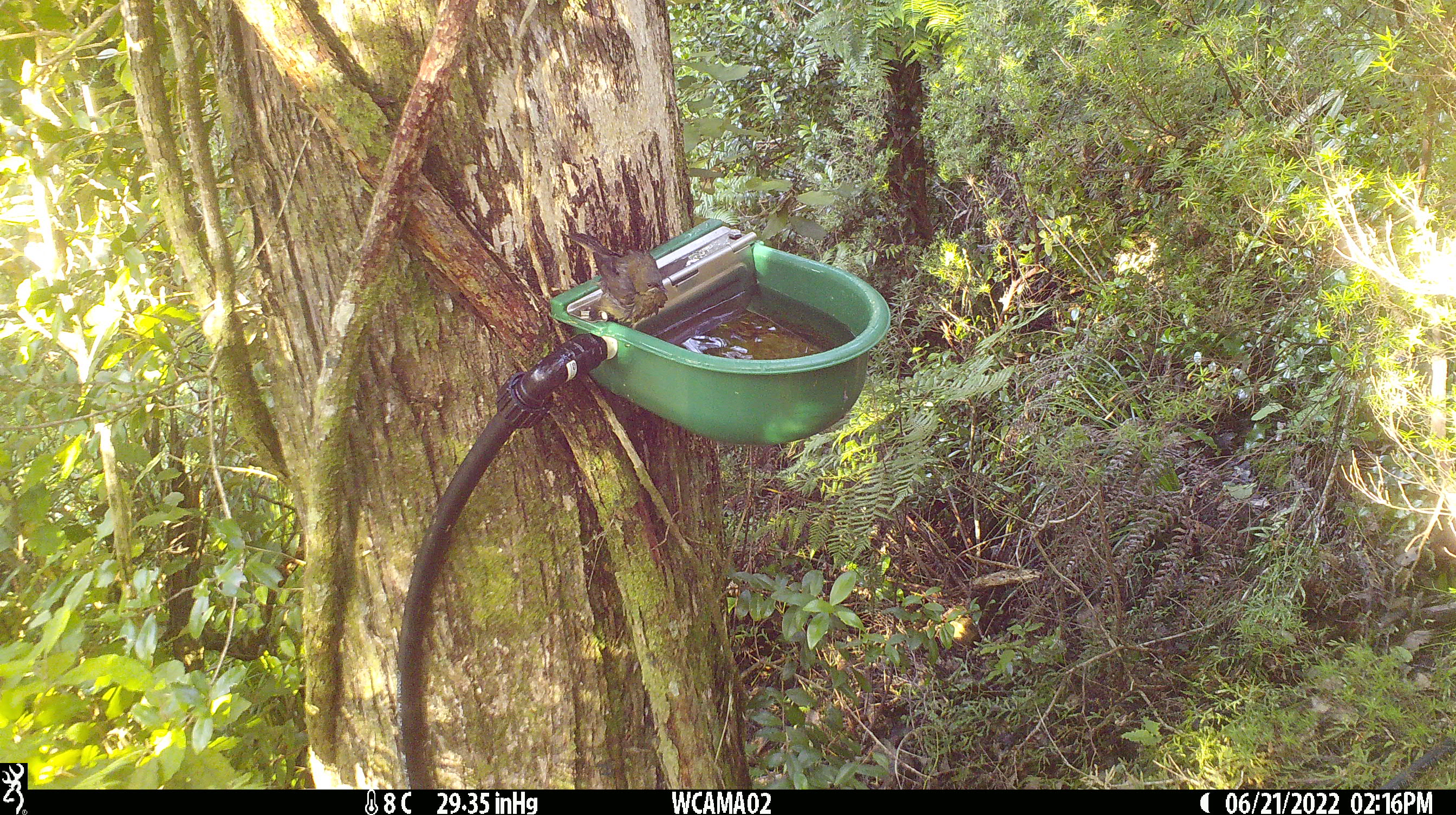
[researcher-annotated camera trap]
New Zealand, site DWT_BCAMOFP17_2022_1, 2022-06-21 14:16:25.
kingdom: Animalia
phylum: Chordata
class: Aves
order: Passeriformes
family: Meliphagidae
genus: Anthornis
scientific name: Anthornis melanura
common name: new zealand bellbird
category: bellbird